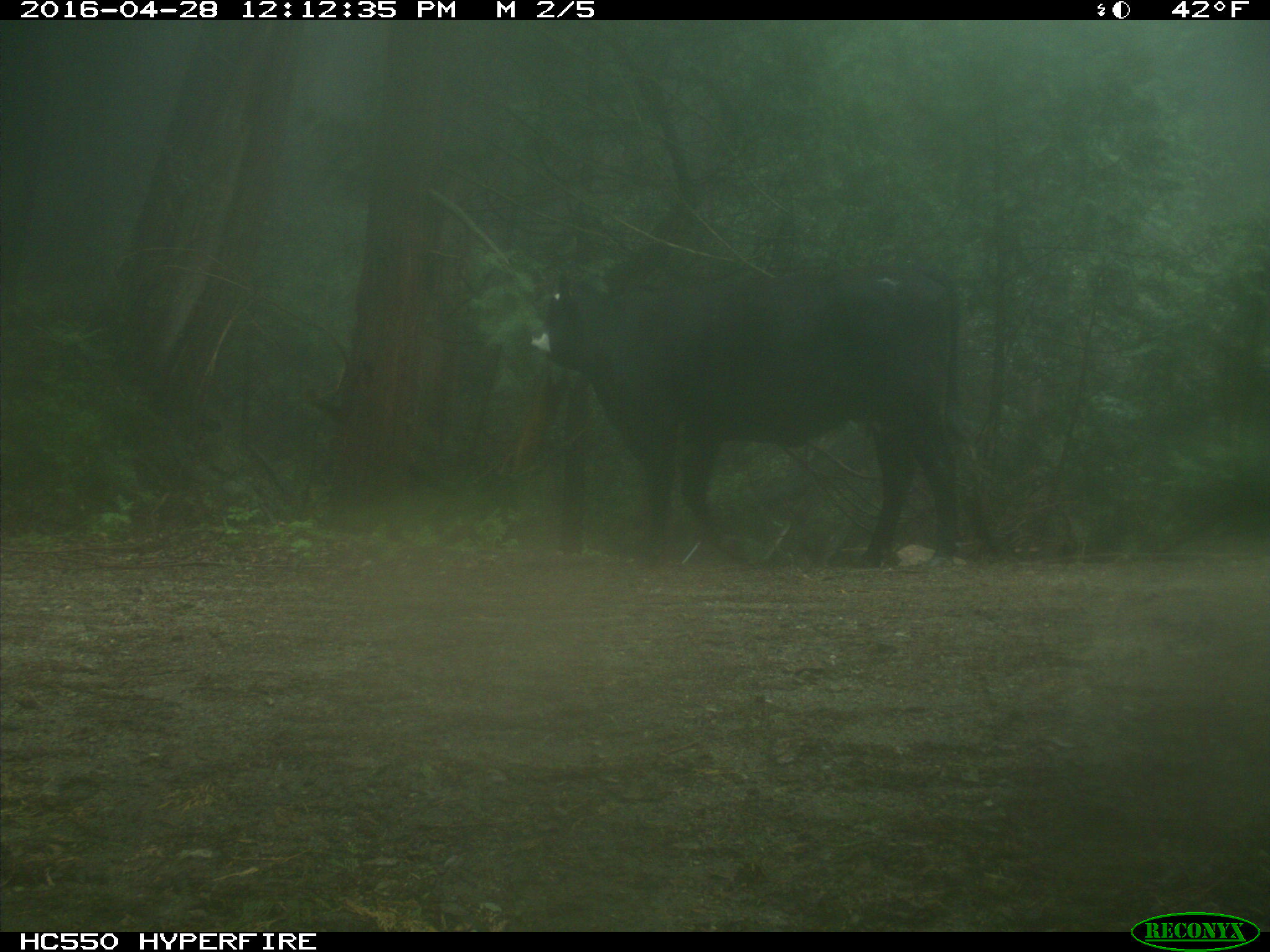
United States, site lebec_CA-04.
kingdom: Animalia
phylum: Chordata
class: Mammalia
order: Artiodactyla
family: Bovidae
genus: Bos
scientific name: Bos taurus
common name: domestic cow